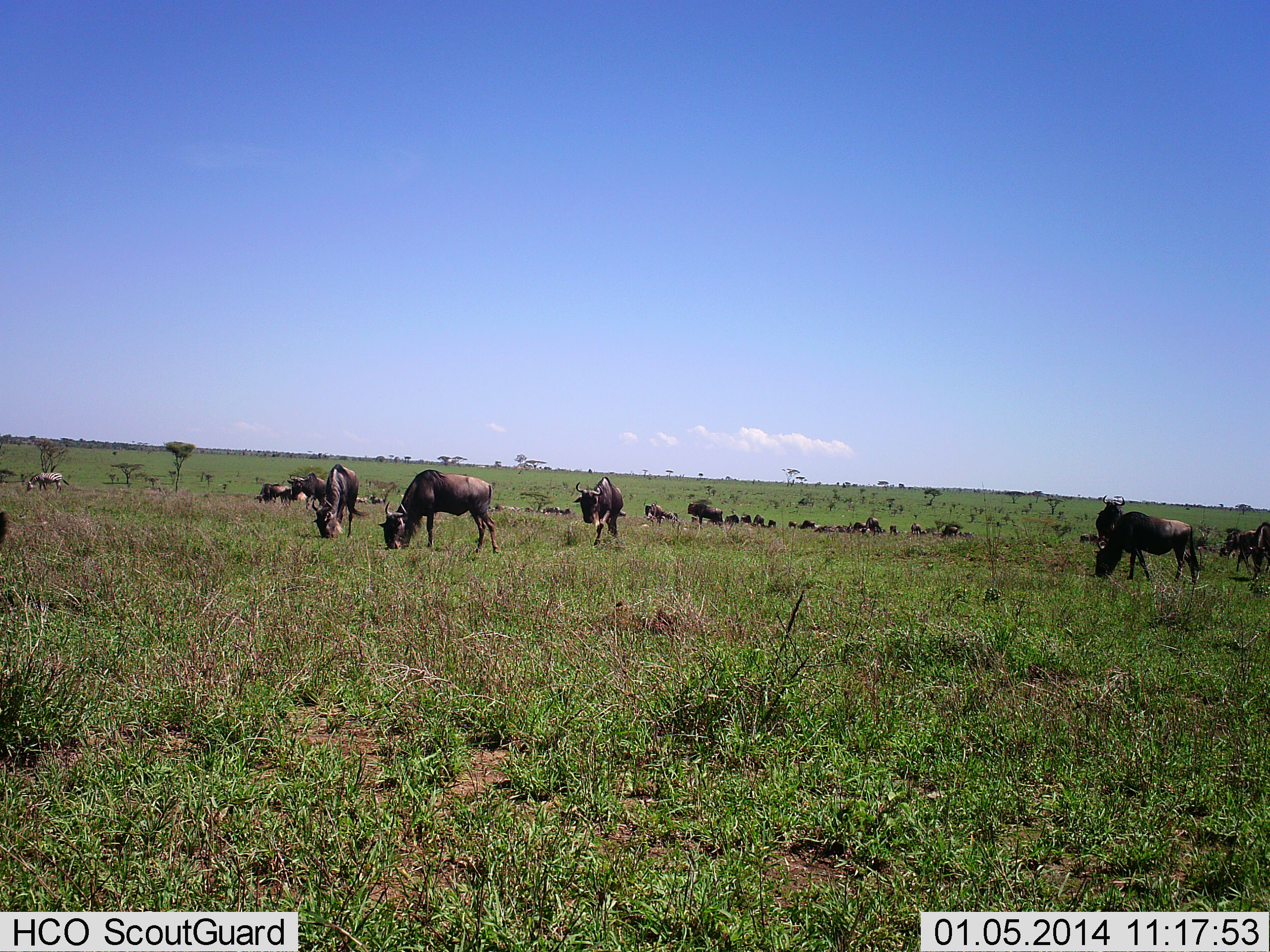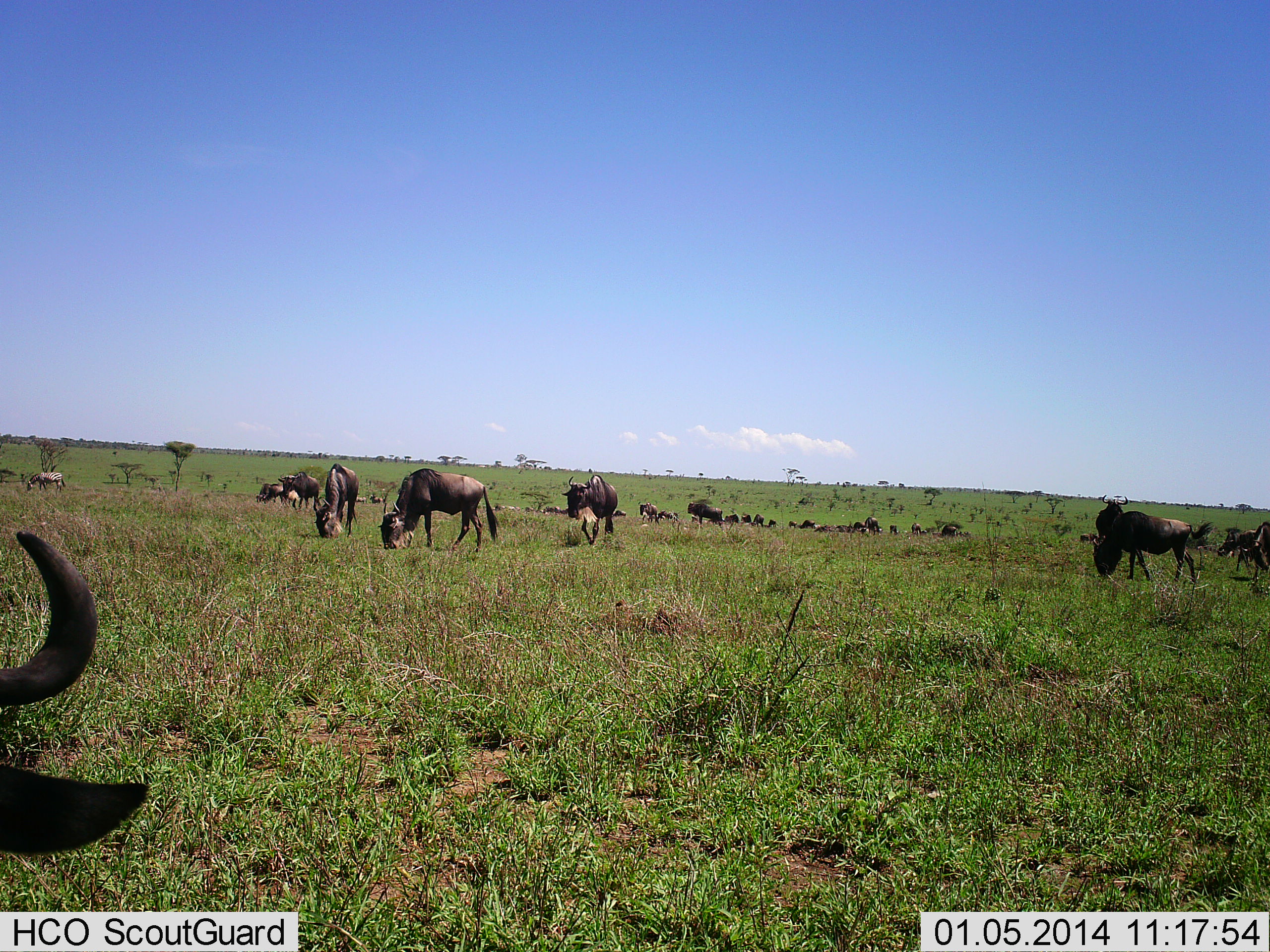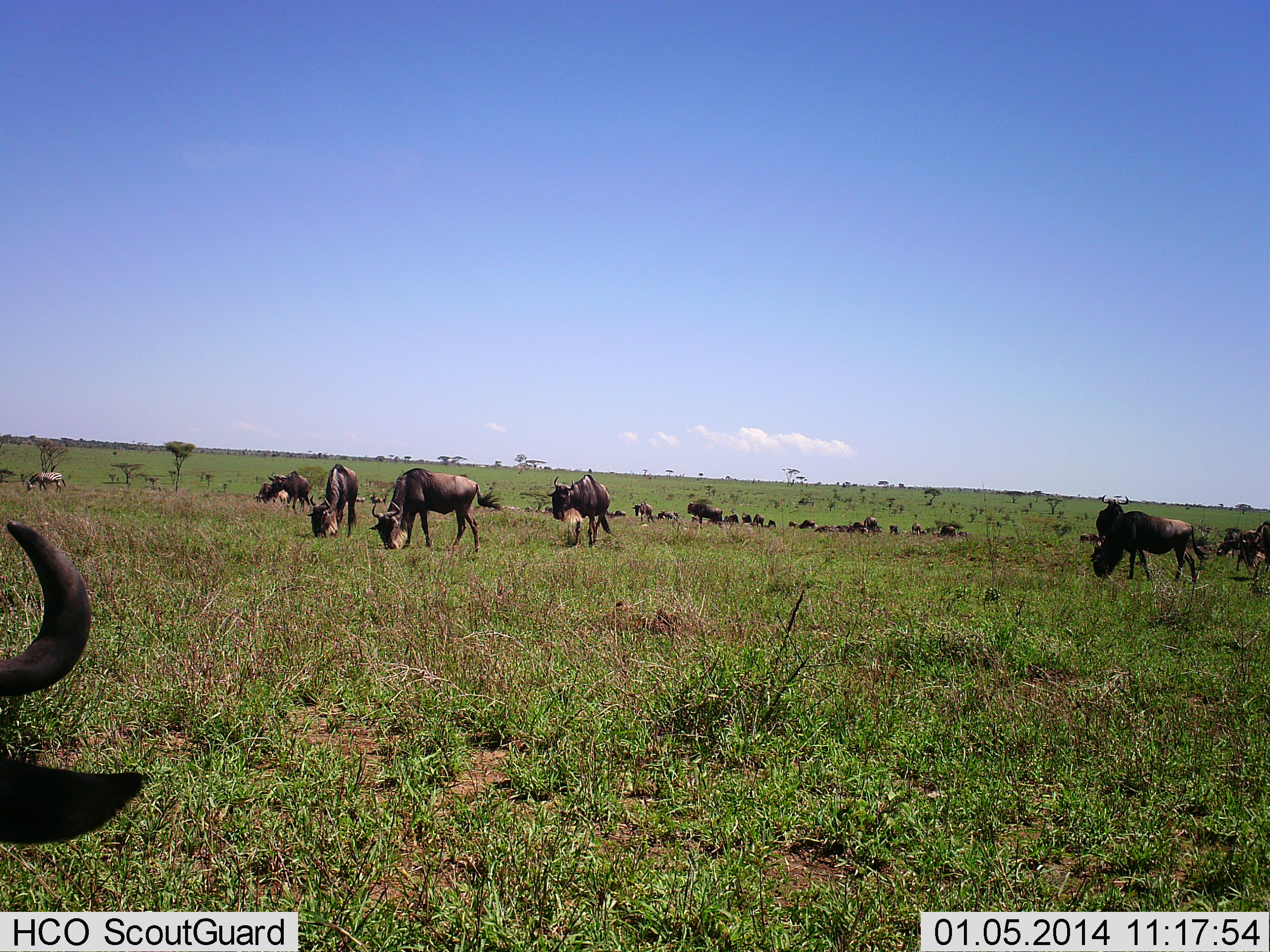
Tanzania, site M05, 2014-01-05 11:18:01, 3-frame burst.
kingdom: Animalia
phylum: Chordata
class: Mammalia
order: Artiodactyla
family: Bovidae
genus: Connochaetes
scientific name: Connochaetes taurinus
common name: blue wildebeest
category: wildebeest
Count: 11-50.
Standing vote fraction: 45%.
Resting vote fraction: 27%.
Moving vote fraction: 18%.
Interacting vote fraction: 0%.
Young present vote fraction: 0%.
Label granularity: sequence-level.